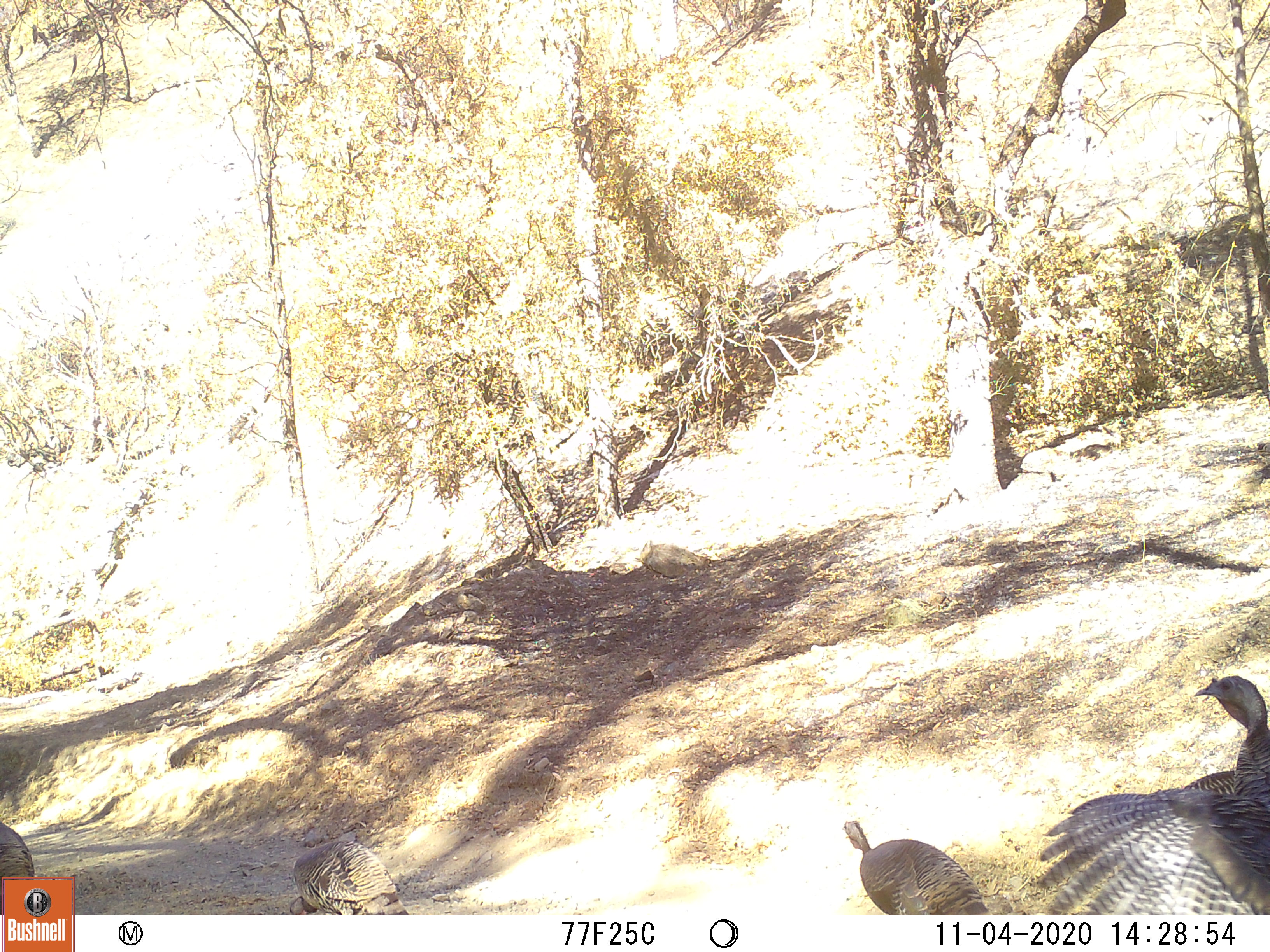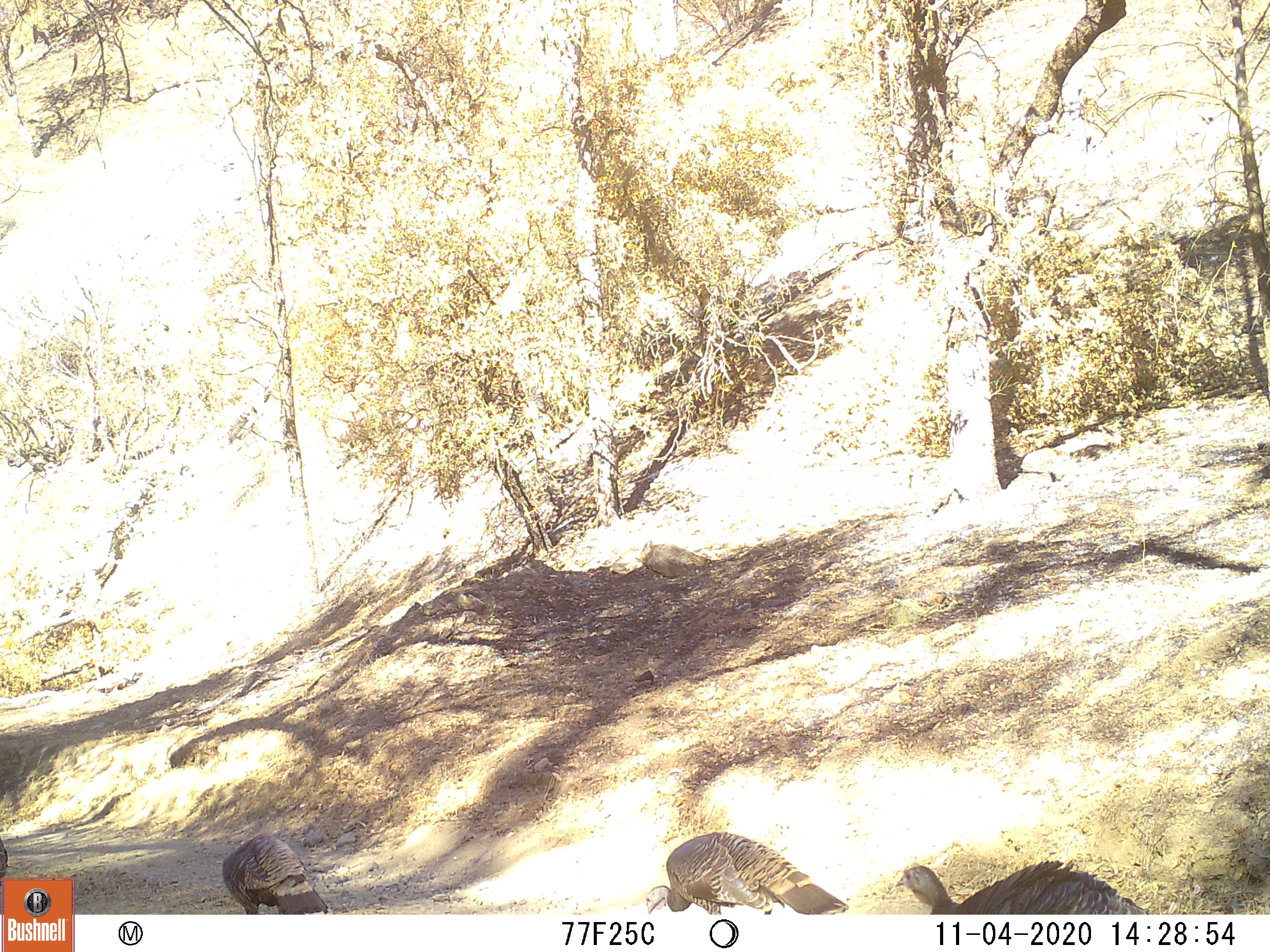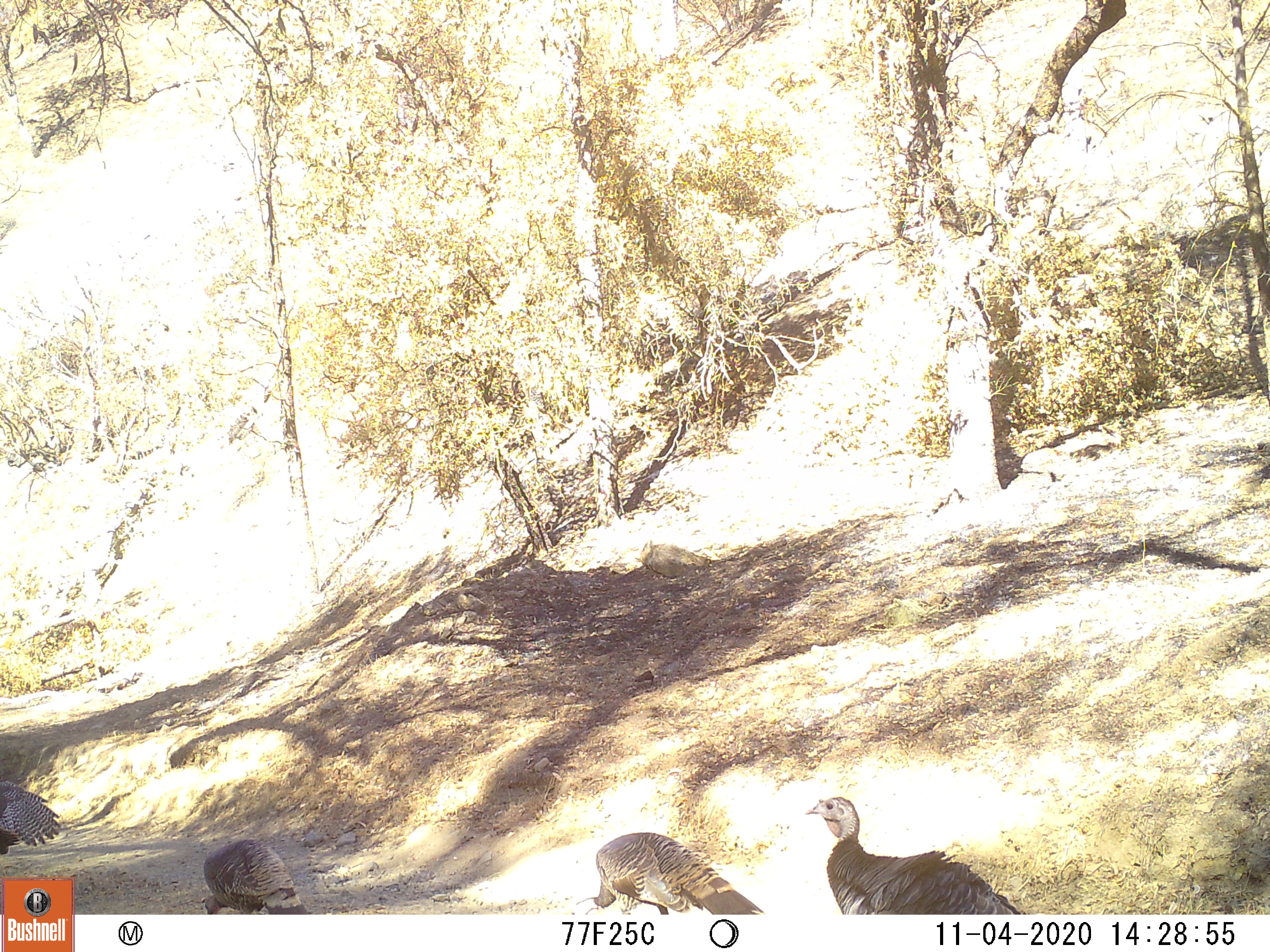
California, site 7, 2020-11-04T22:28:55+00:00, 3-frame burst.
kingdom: Animalia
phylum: Chordata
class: Aves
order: Galliformes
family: Phasianidae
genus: Meleagris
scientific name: Meleagris gallopavo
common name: turkey